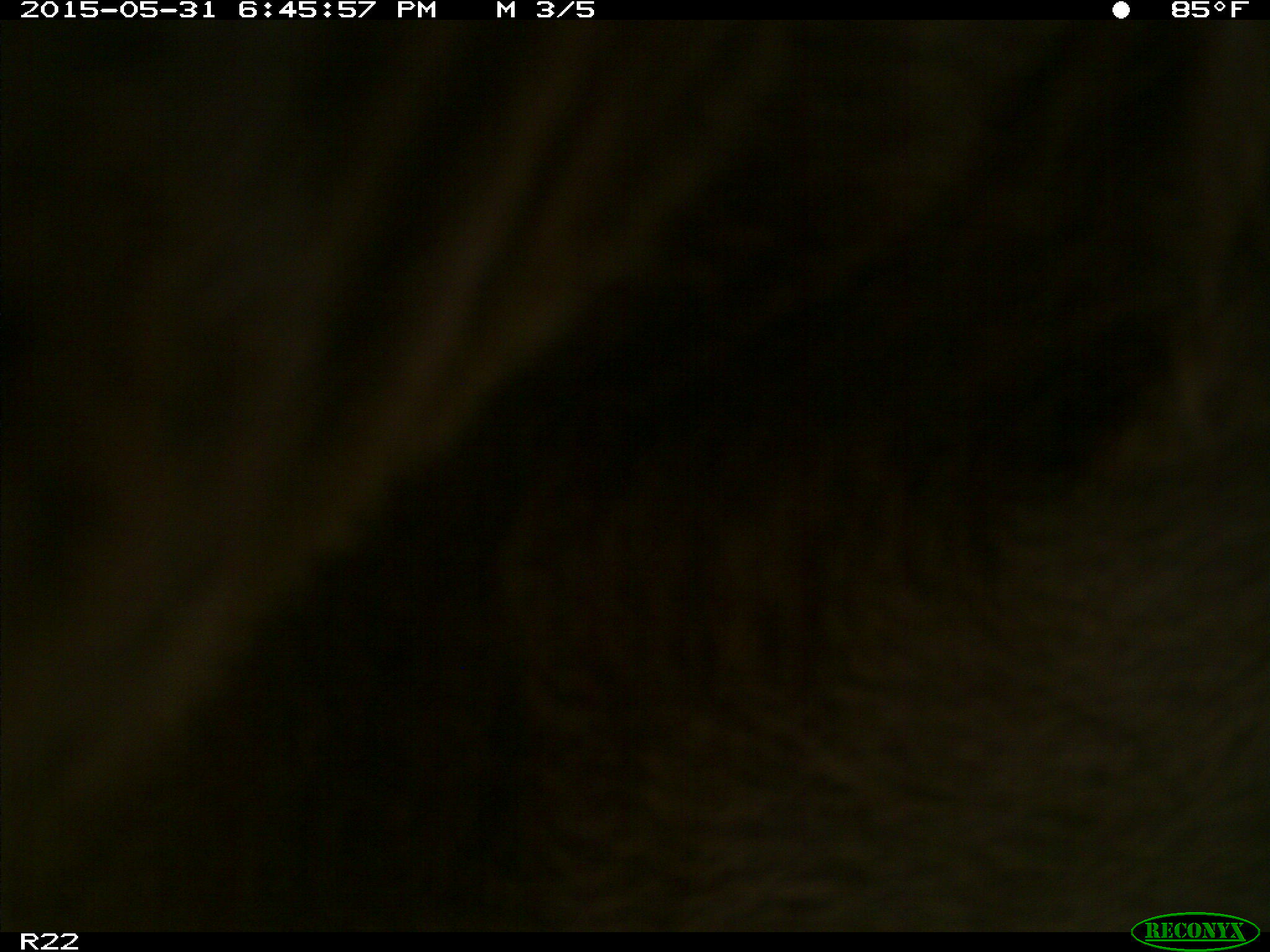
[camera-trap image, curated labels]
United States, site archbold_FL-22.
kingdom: Animalia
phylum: Chordata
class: Mammalia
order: Artiodactyla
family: Bovidae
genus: Bos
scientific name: Bos taurus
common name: domestic cow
Bos taurus (domestic cow).